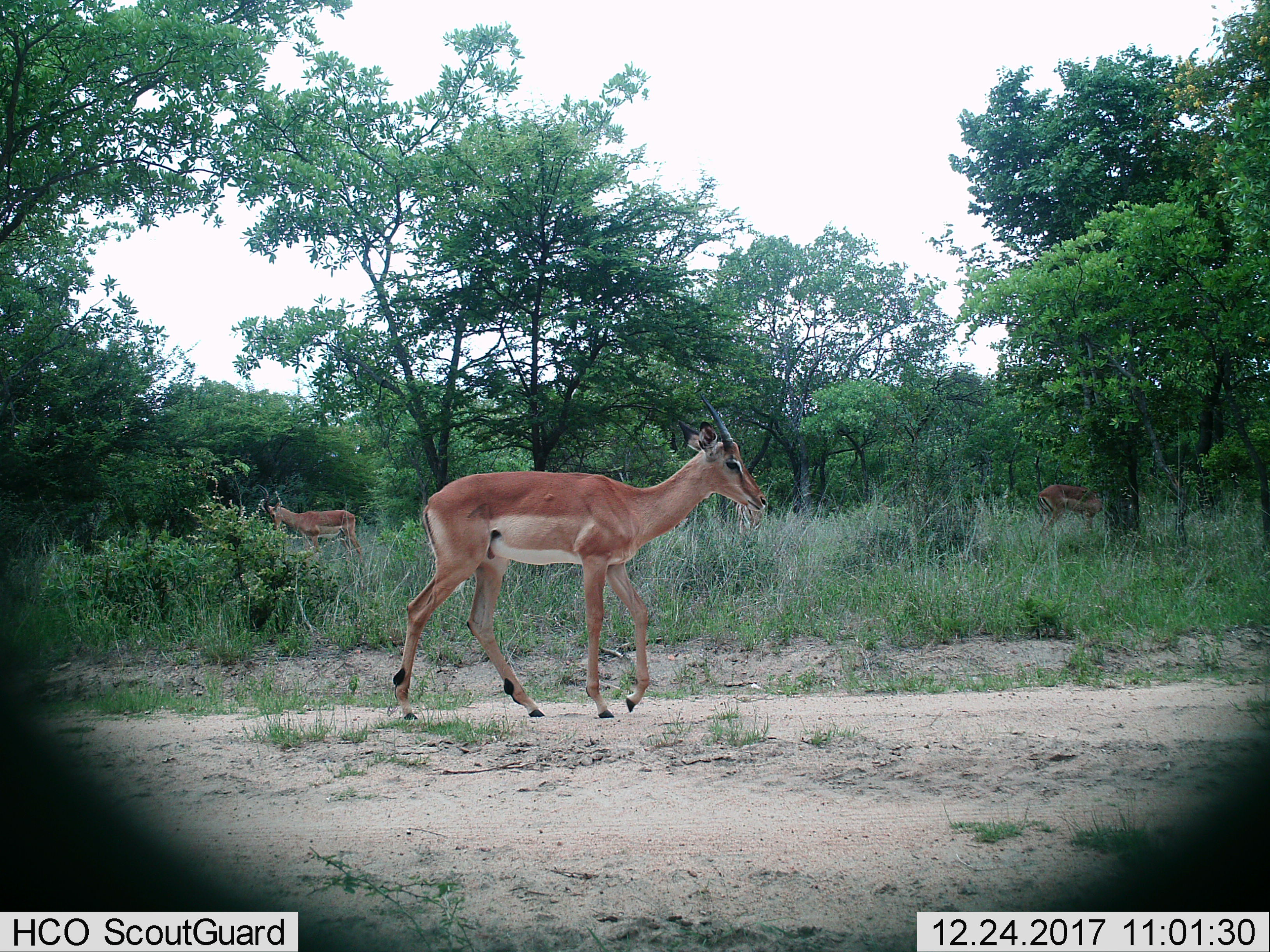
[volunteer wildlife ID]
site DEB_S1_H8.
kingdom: Animalia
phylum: Chordata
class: Mammalia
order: Artiodactyla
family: Bovidae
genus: Aepyceros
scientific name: Aepyceros melampus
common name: impala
Impala (Aepyceros melampus), count 3. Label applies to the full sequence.